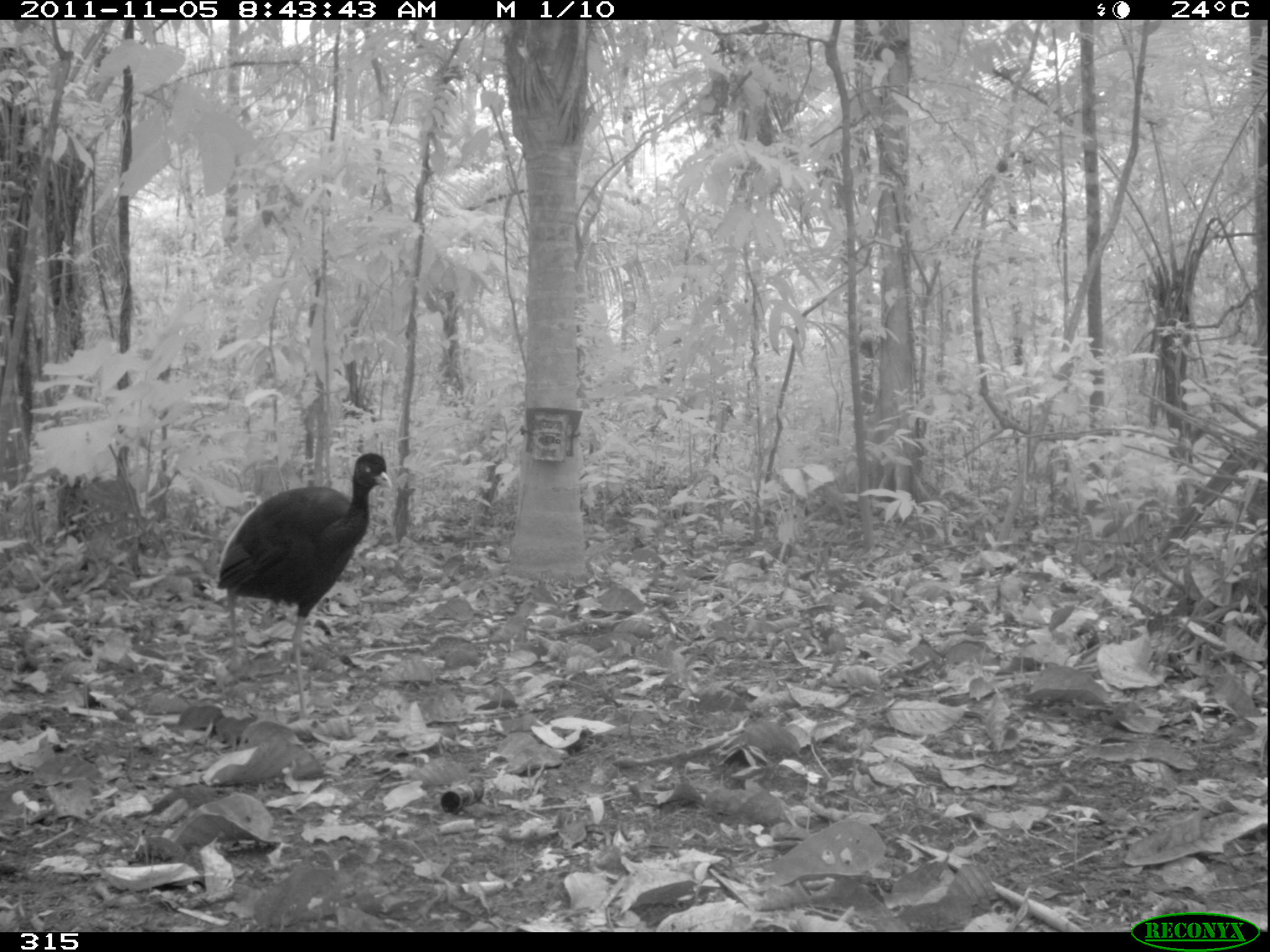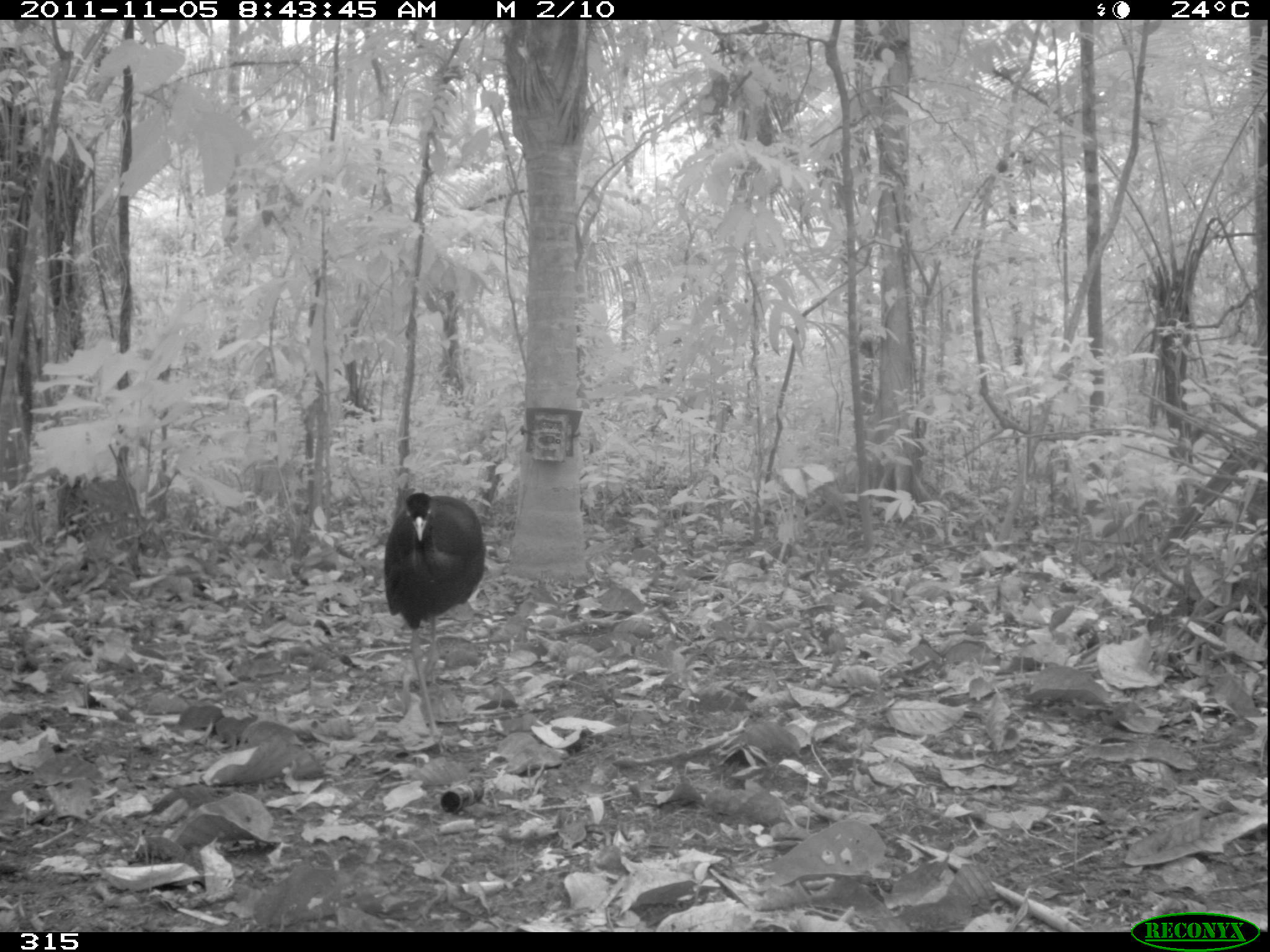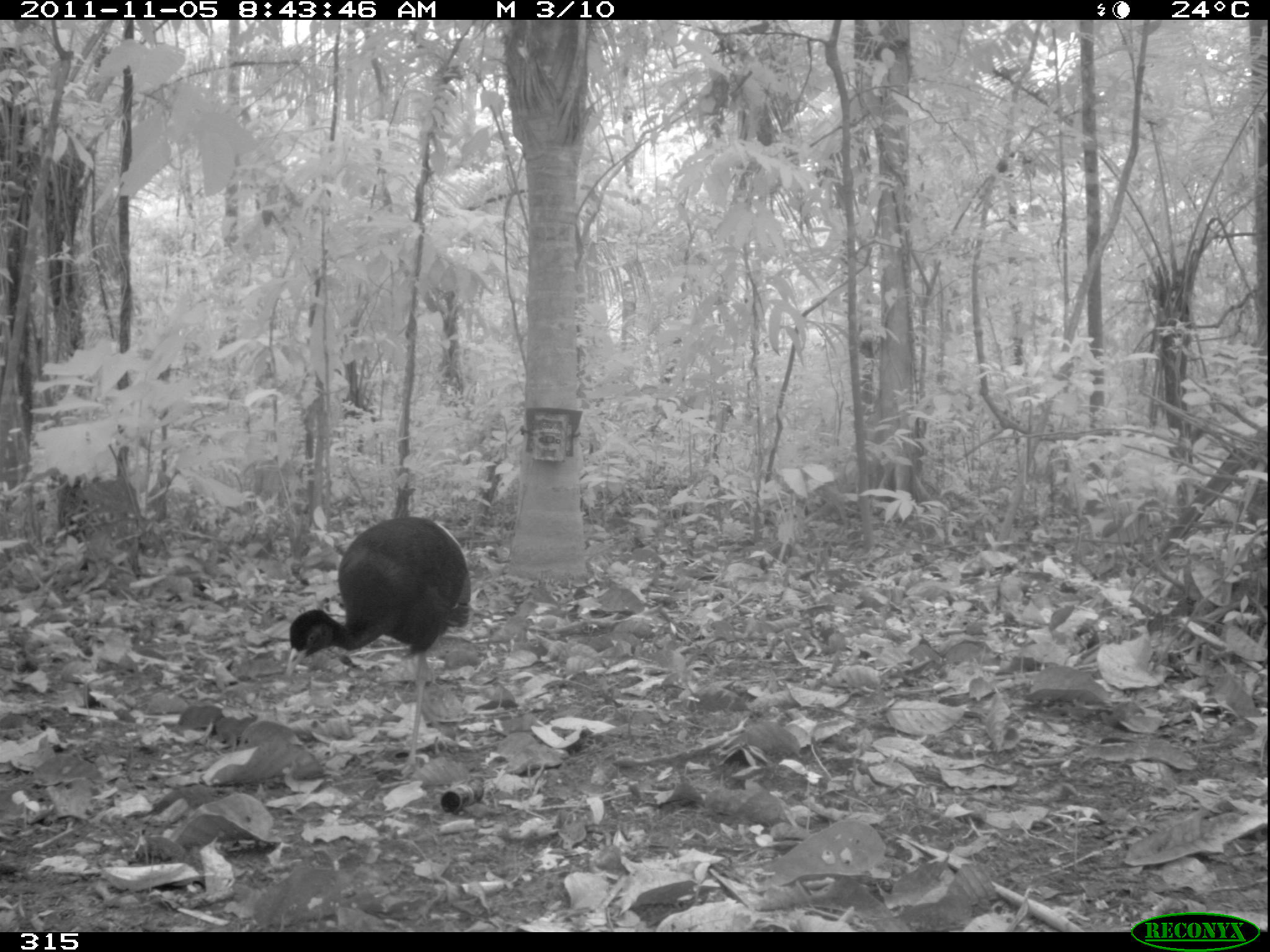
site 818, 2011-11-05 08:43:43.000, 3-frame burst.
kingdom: Animalia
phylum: Chordata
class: Aves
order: Gruiformes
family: Psophiidae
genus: Psophia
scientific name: Psophia leucoptera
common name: pale-winged trumpeter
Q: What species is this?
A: Psophia leucoptera (pale-winged trumpeter).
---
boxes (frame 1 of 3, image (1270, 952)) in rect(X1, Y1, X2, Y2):
psophia leucoptera: rect(215, 452, 393, 722)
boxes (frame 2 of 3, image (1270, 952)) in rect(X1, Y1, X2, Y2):
psophia leucoptera: rect(381, 492, 486, 754)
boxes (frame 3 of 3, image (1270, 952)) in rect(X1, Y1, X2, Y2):
psophia leucoptera: rect(282, 516, 468, 777)